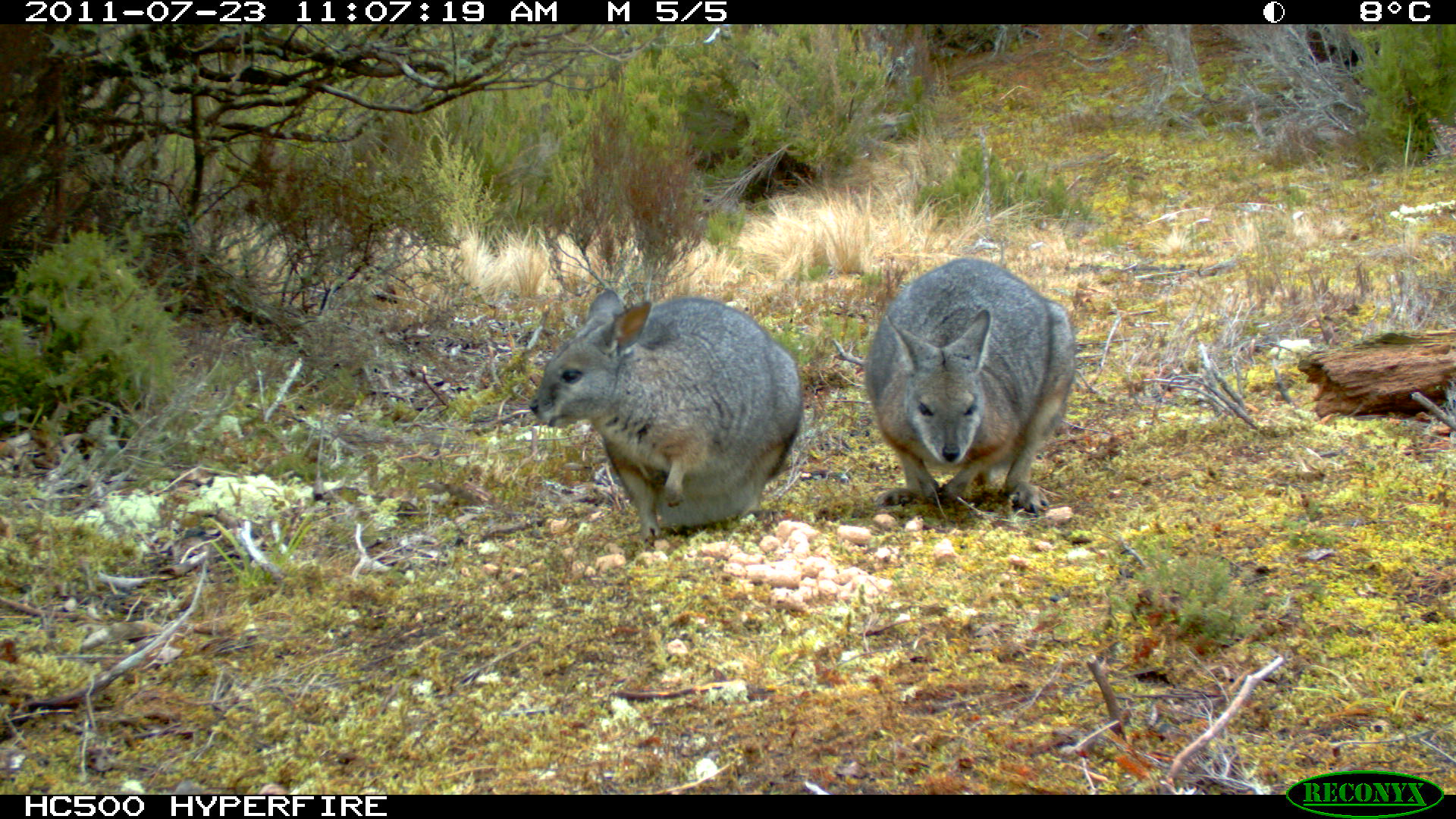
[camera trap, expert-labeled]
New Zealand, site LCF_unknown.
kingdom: Animalia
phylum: Chordata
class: Mammalia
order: Diprotodontia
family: Macropodidae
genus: Notamacropus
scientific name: Notamacropus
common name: wallaby